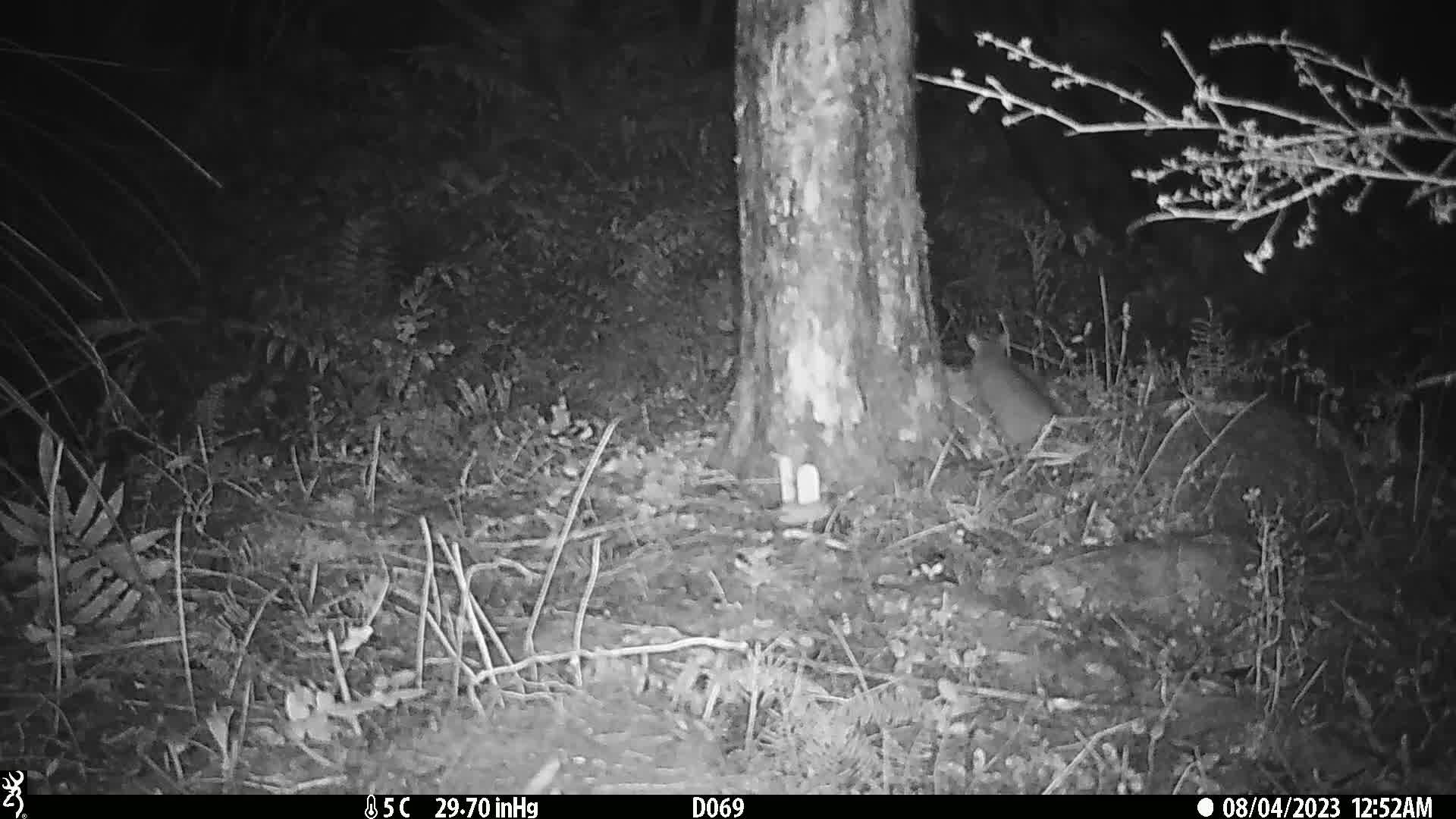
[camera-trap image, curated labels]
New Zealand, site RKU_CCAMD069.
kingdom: Animalia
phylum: Chordata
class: Mammalia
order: Rodentia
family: Muridae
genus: Rattus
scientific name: Rattus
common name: rat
Rat (Rattus).